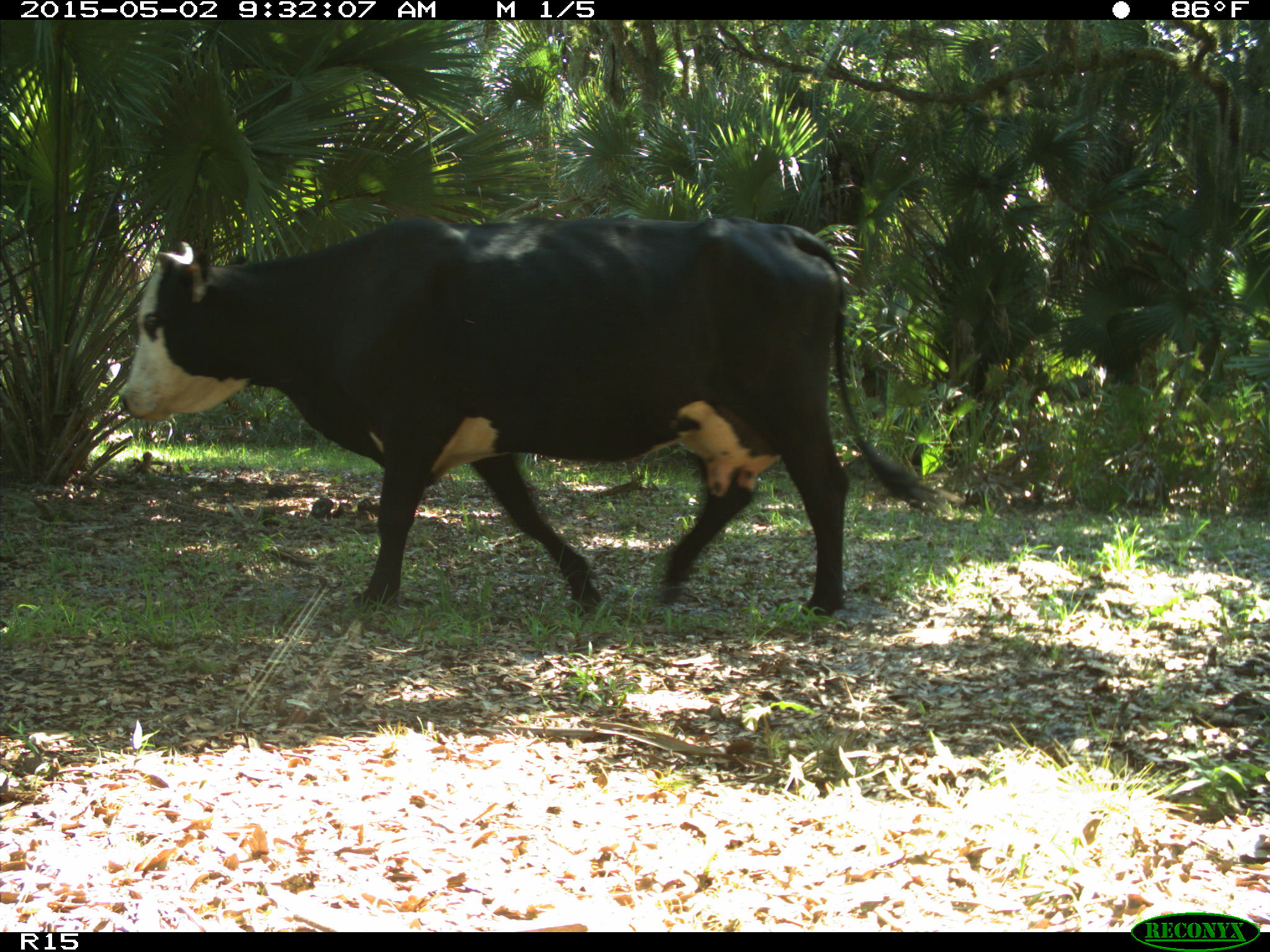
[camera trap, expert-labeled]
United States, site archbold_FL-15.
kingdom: Animalia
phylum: Chordata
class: Mammalia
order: Artiodactyla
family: Bovidae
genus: Bos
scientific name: Bos taurus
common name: domestic cow